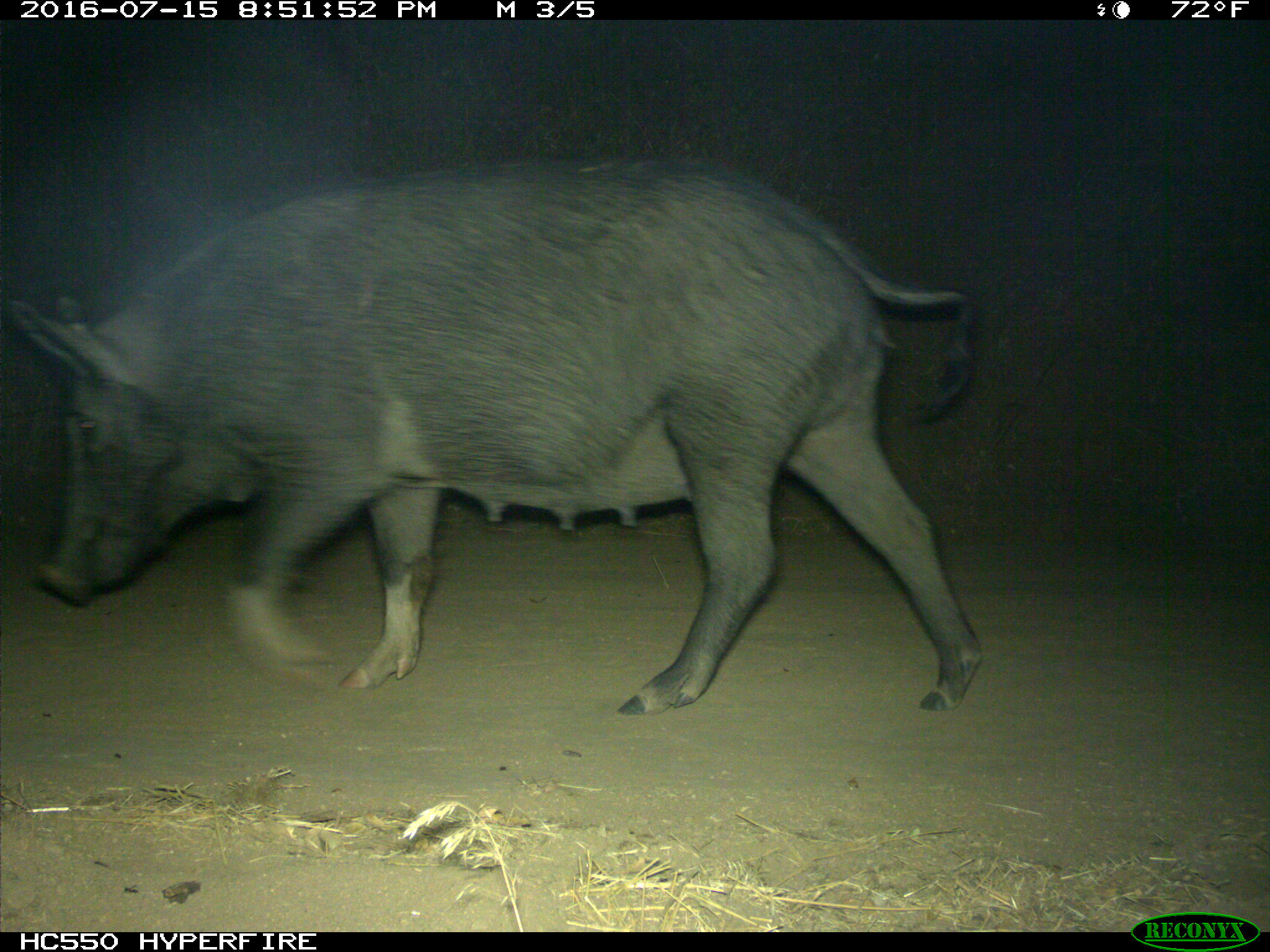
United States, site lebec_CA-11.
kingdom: Animalia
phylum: Chordata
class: Mammalia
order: Artiodactyla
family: Suidae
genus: Sus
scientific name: Sus scrofa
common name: wild boar